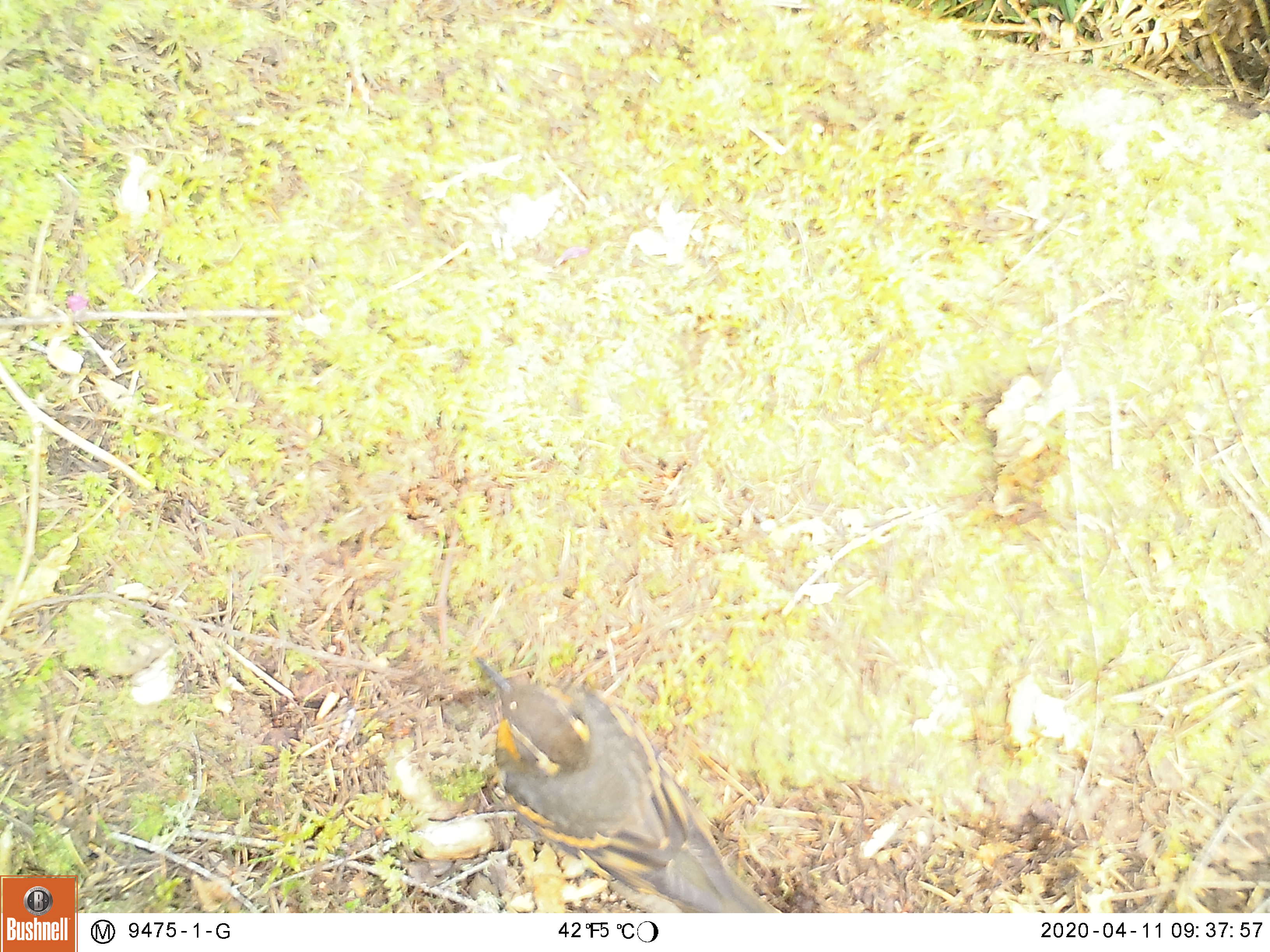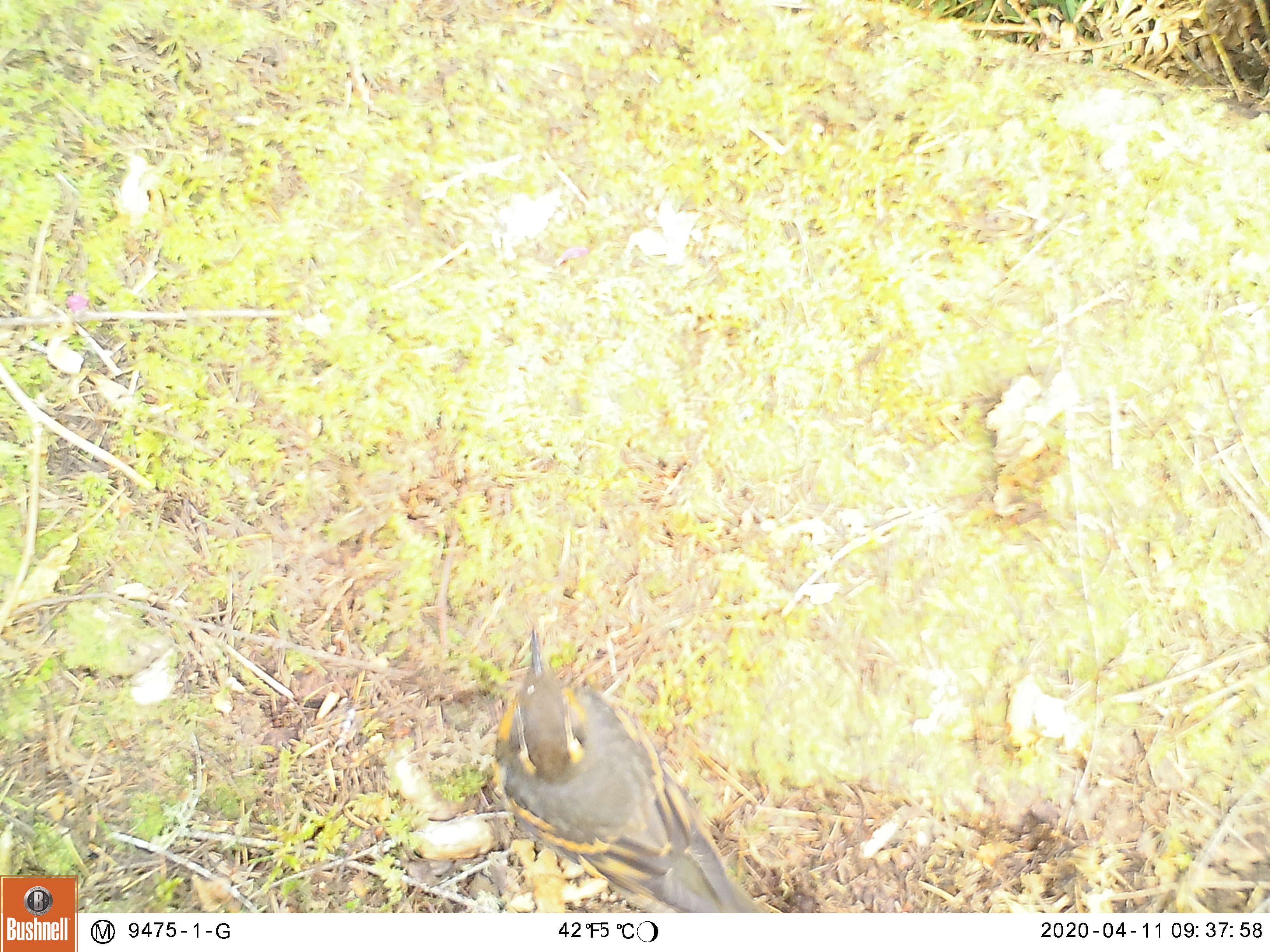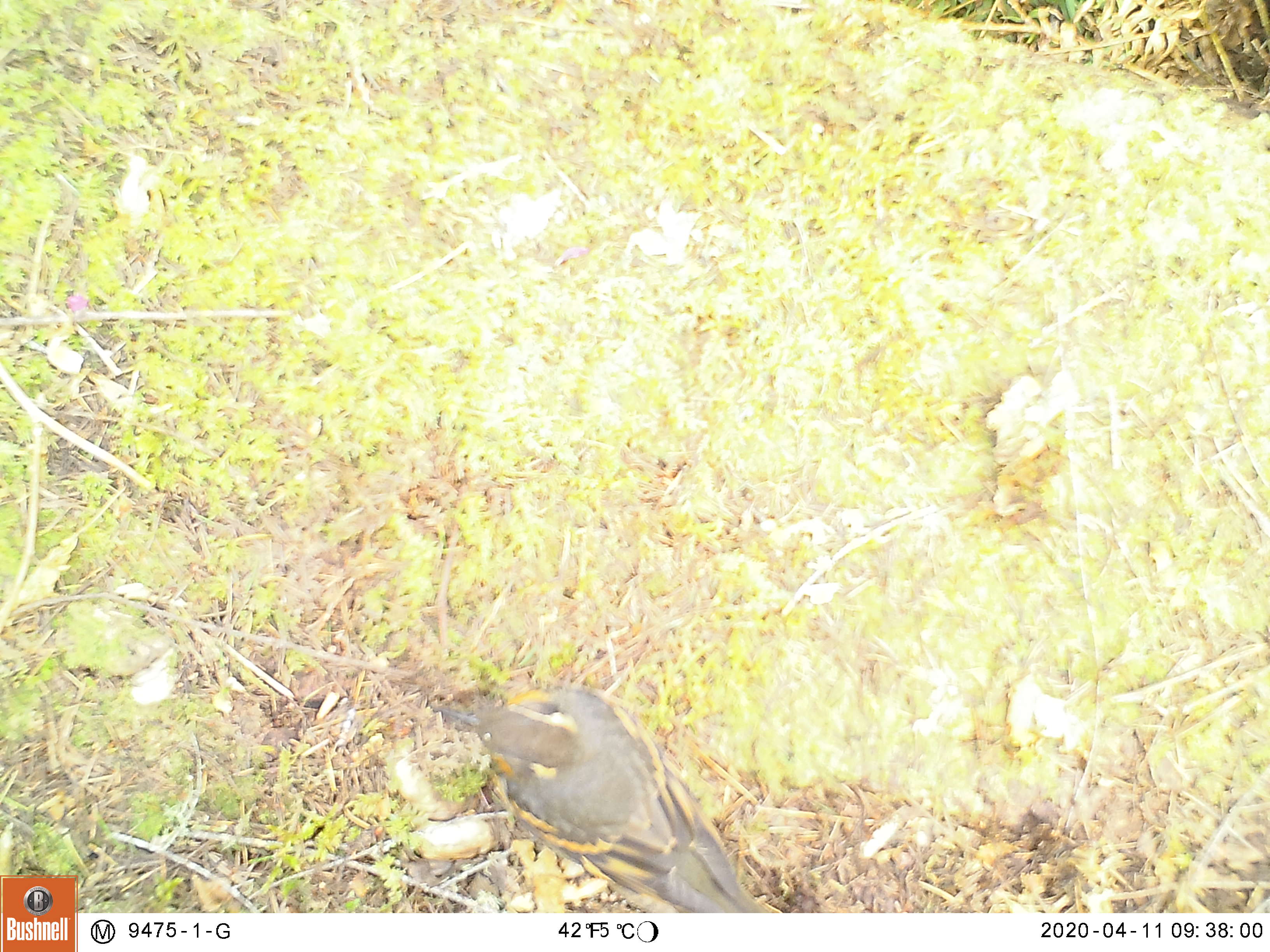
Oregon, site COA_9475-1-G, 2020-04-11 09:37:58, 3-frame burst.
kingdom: Animalia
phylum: Chordata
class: Aves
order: Passeriformes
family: Turdidae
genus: Ixoreus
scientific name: Ixoreus naevius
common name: varied thrush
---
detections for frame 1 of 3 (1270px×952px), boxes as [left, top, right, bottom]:
varied thrush: [475, 655, 776, 912]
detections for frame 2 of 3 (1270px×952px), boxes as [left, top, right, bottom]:
varied thrush: [489, 625, 765, 911]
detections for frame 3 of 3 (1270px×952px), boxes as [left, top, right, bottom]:
varied thrush: [431, 691, 761, 909]